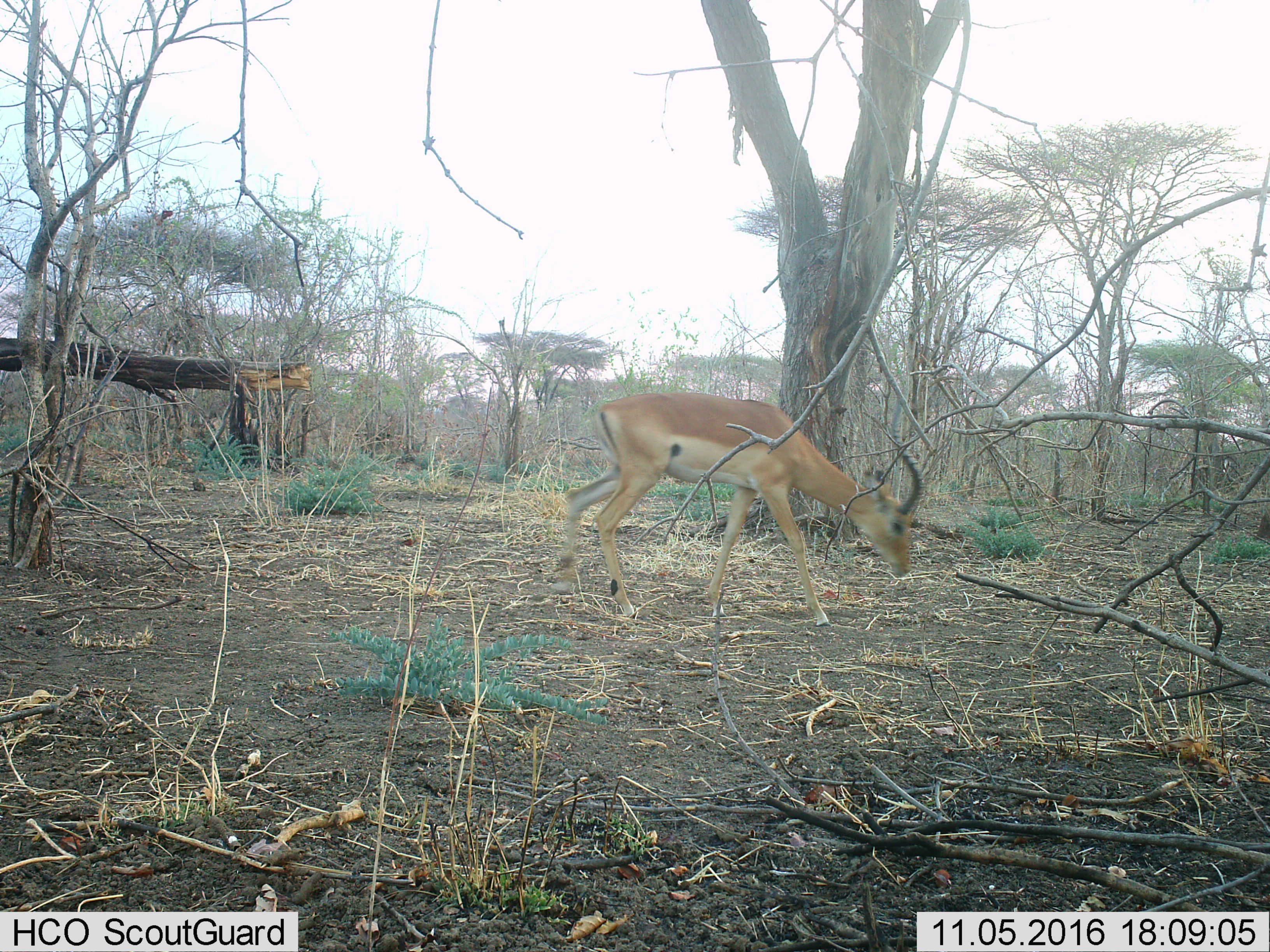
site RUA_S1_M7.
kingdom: Animalia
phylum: Chordata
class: Mammalia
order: Artiodactyla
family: Bovidae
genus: Aepyceros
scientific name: Aepyceros melampus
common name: impala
Impala (Aepyceros melampus), count 1. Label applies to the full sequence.